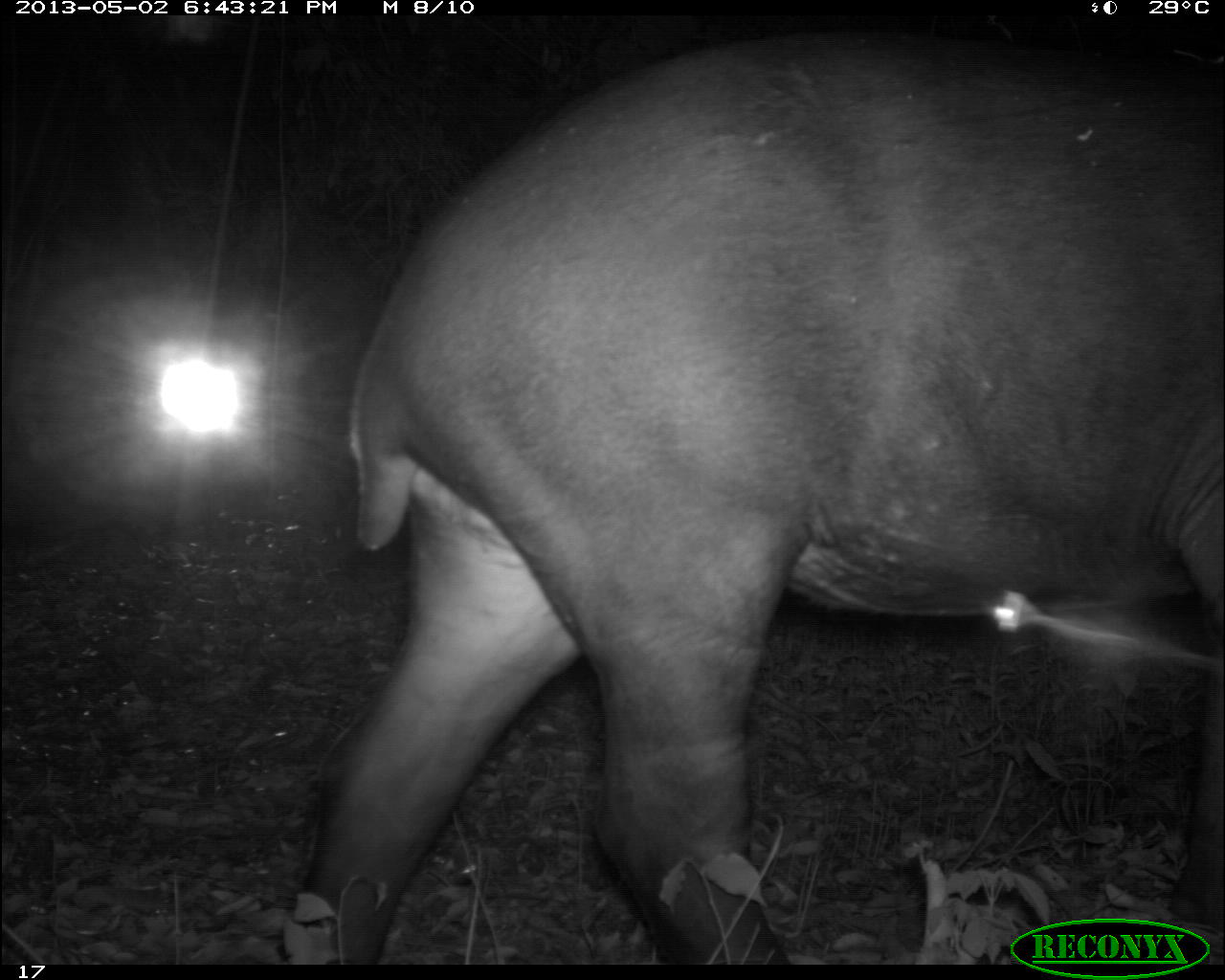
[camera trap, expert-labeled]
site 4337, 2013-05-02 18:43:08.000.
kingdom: Animalia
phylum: Chordata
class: Mammalia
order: Perissodactyla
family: Tapiridae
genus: Tapirus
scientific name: Tapirus bairdii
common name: baird's tapir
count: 1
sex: female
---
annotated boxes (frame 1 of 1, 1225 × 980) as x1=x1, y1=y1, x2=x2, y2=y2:
tapirus bairdii: x1=271, y1=26, x2=1225, y2=962